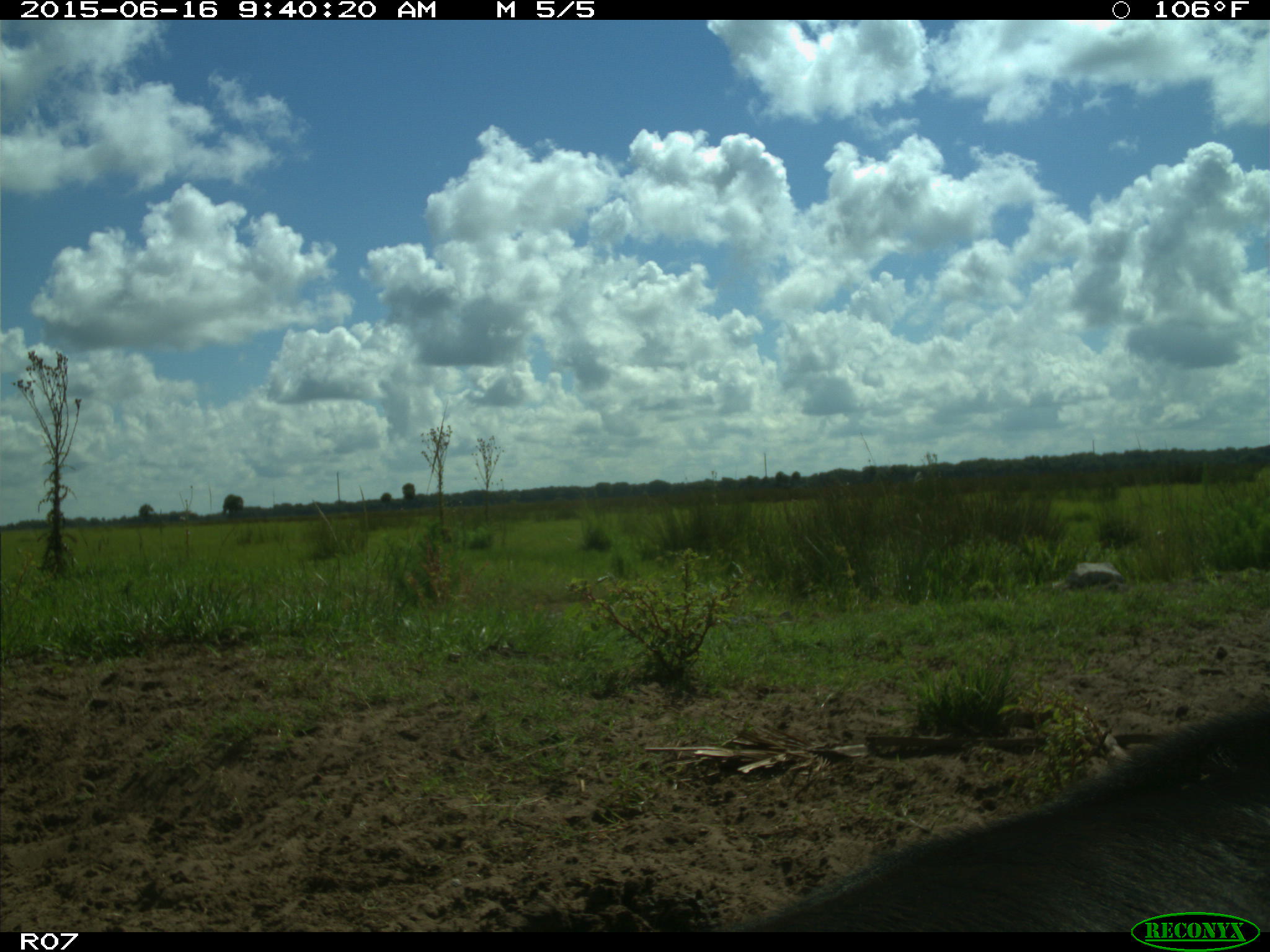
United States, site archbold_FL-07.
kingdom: Animalia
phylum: Chordata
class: Mammalia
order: Artiodactyla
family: Bovidae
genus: Bos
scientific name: Bos taurus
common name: domestic cow